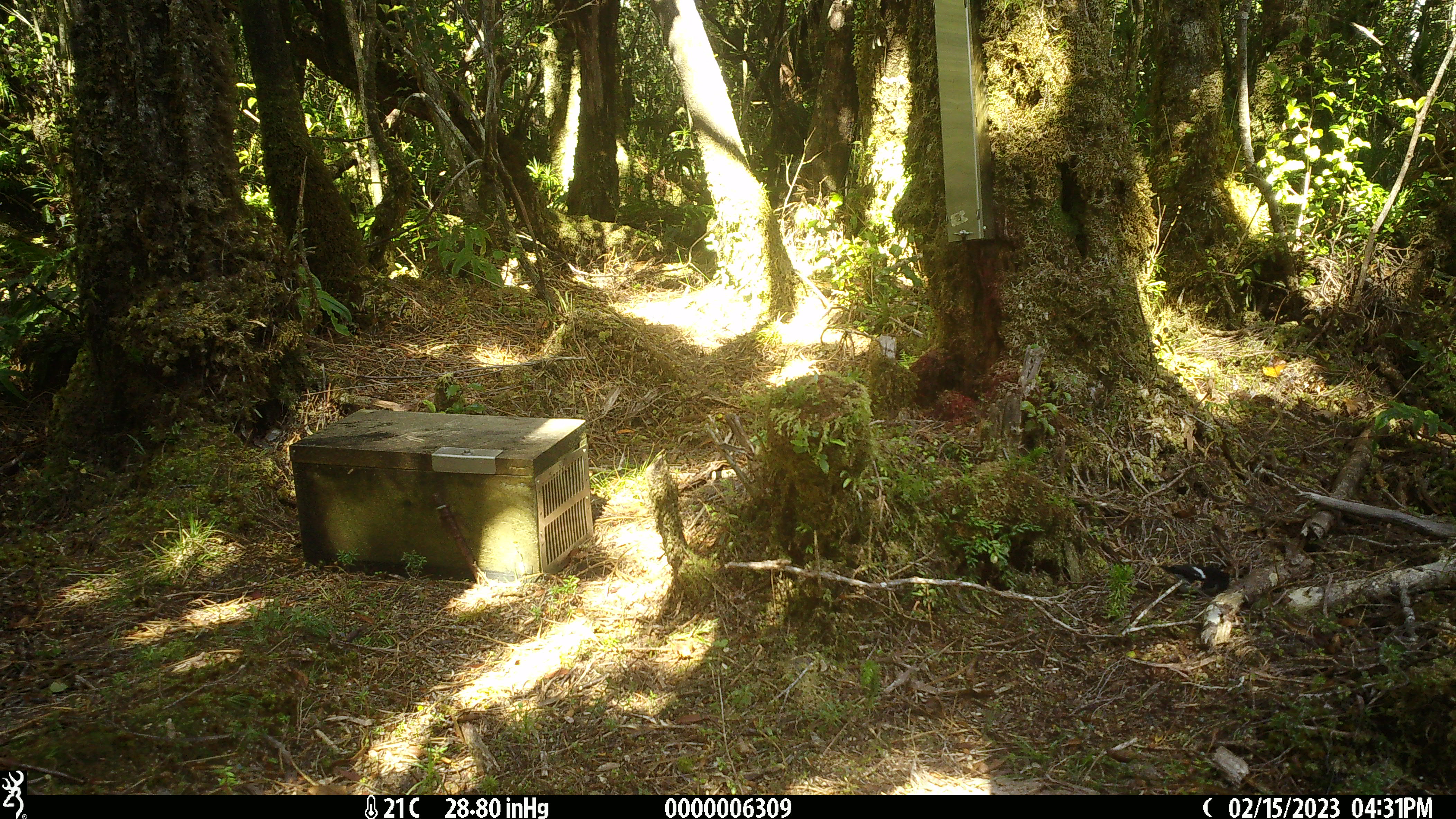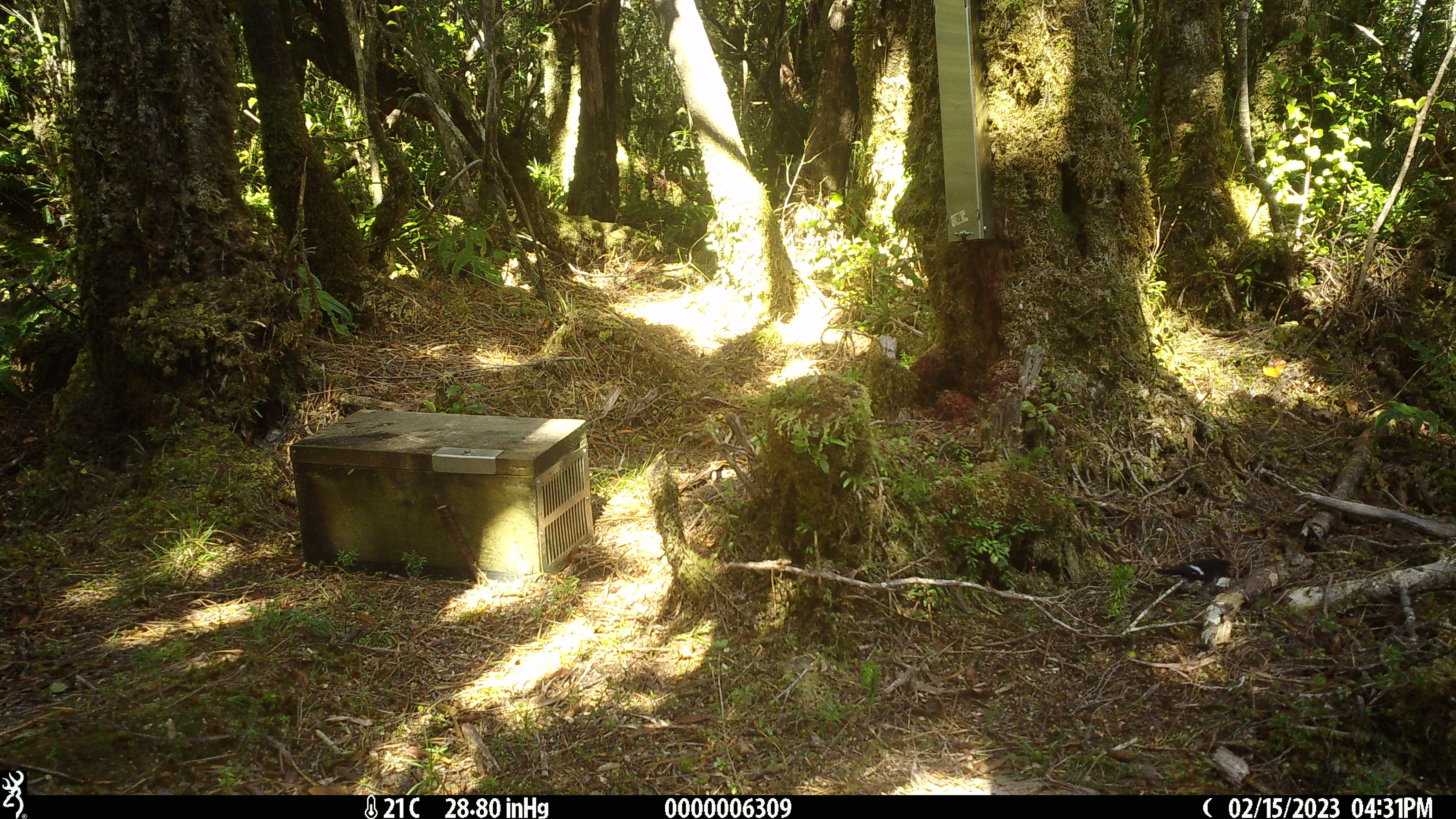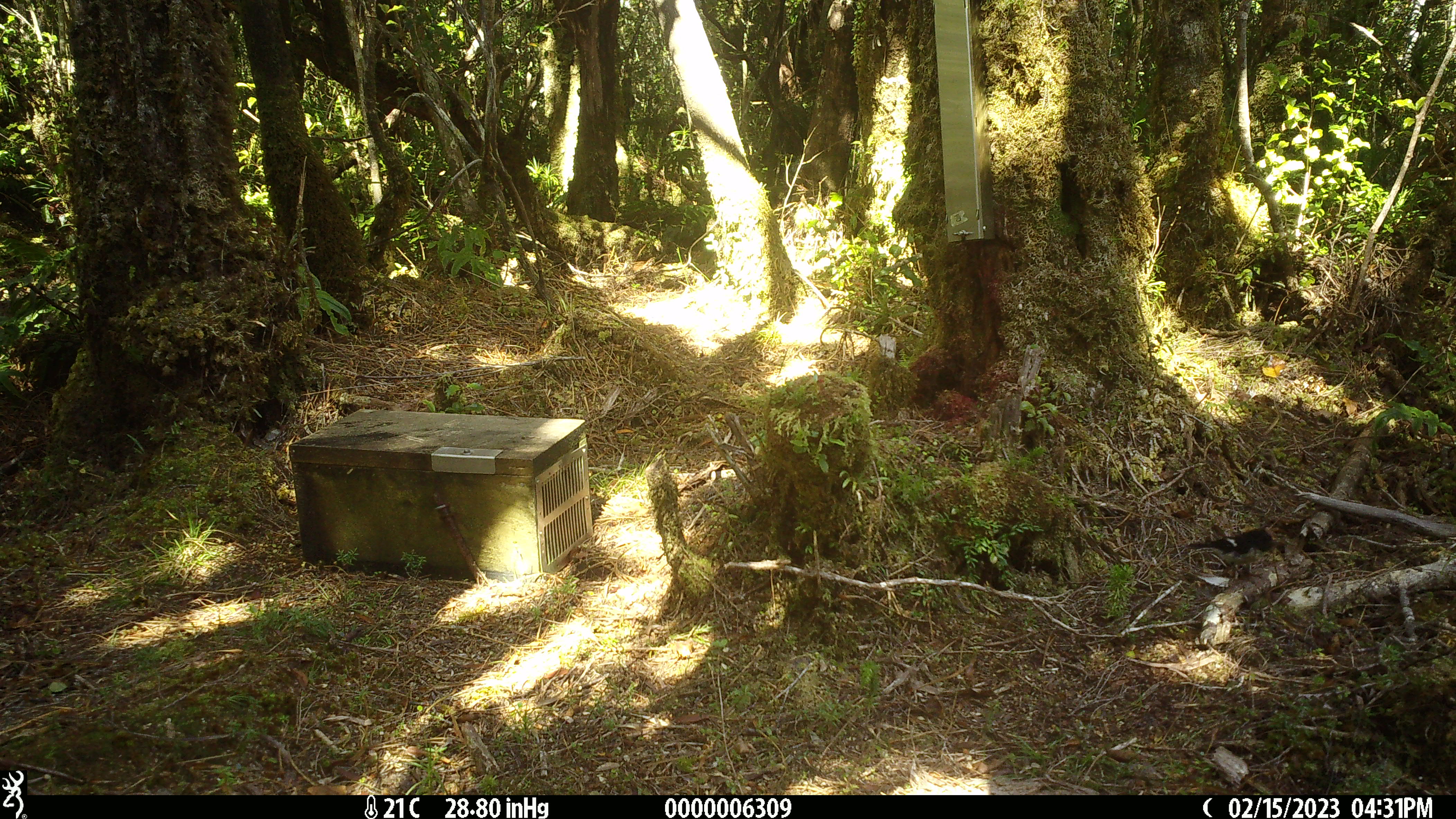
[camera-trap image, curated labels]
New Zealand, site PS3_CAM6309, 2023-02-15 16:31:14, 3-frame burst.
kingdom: Animalia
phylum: Chordata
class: Aves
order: Passeriformes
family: Petroicidae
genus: Petroica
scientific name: Petroica macrocephala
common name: tomtit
Tomtit (Petroica macrocephala).